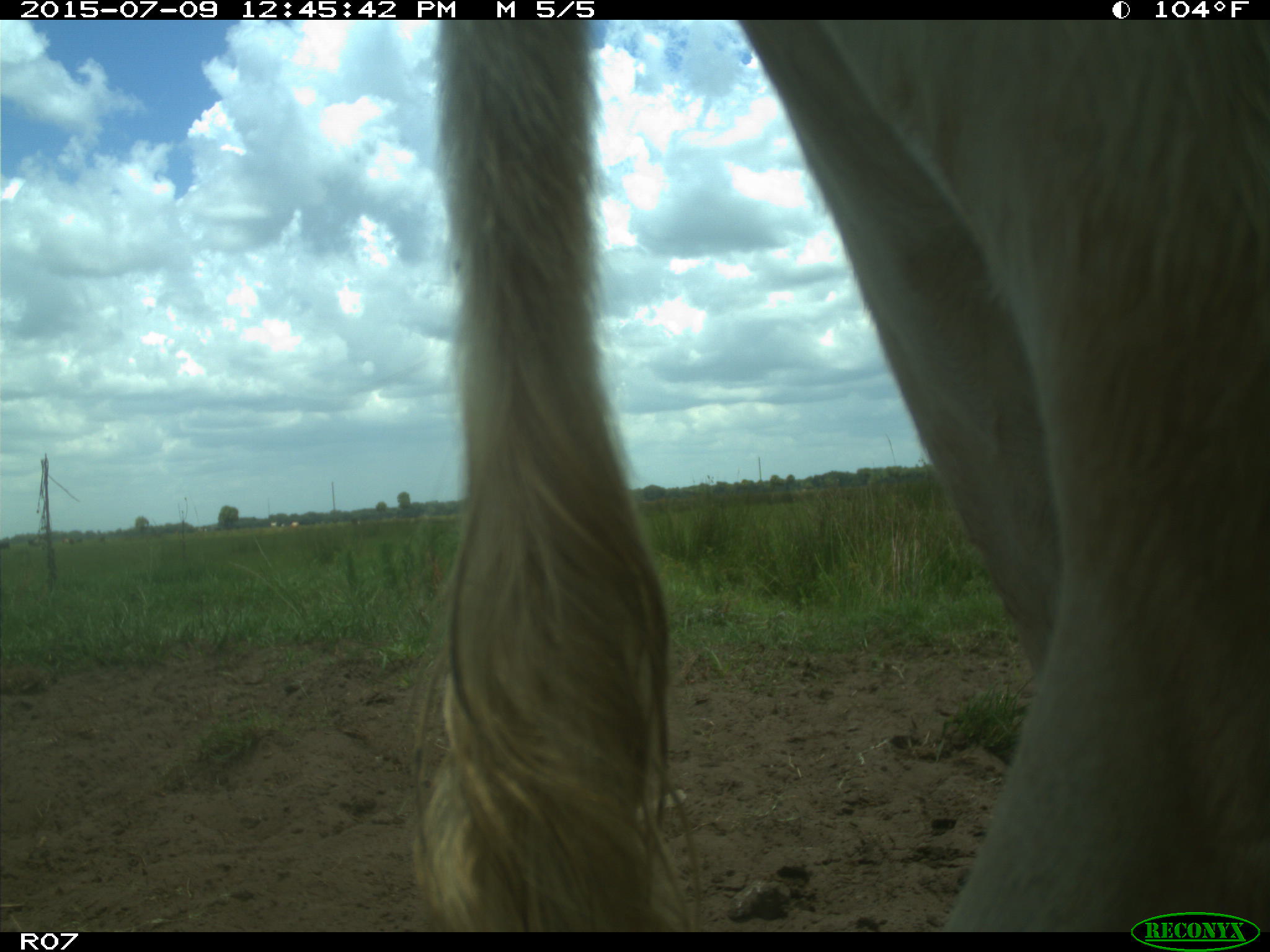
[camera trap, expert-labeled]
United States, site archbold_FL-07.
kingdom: Animalia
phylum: Chordata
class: Mammalia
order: Artiodactyla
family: Bovidae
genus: Bos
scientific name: Bos taurus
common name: domestic cow